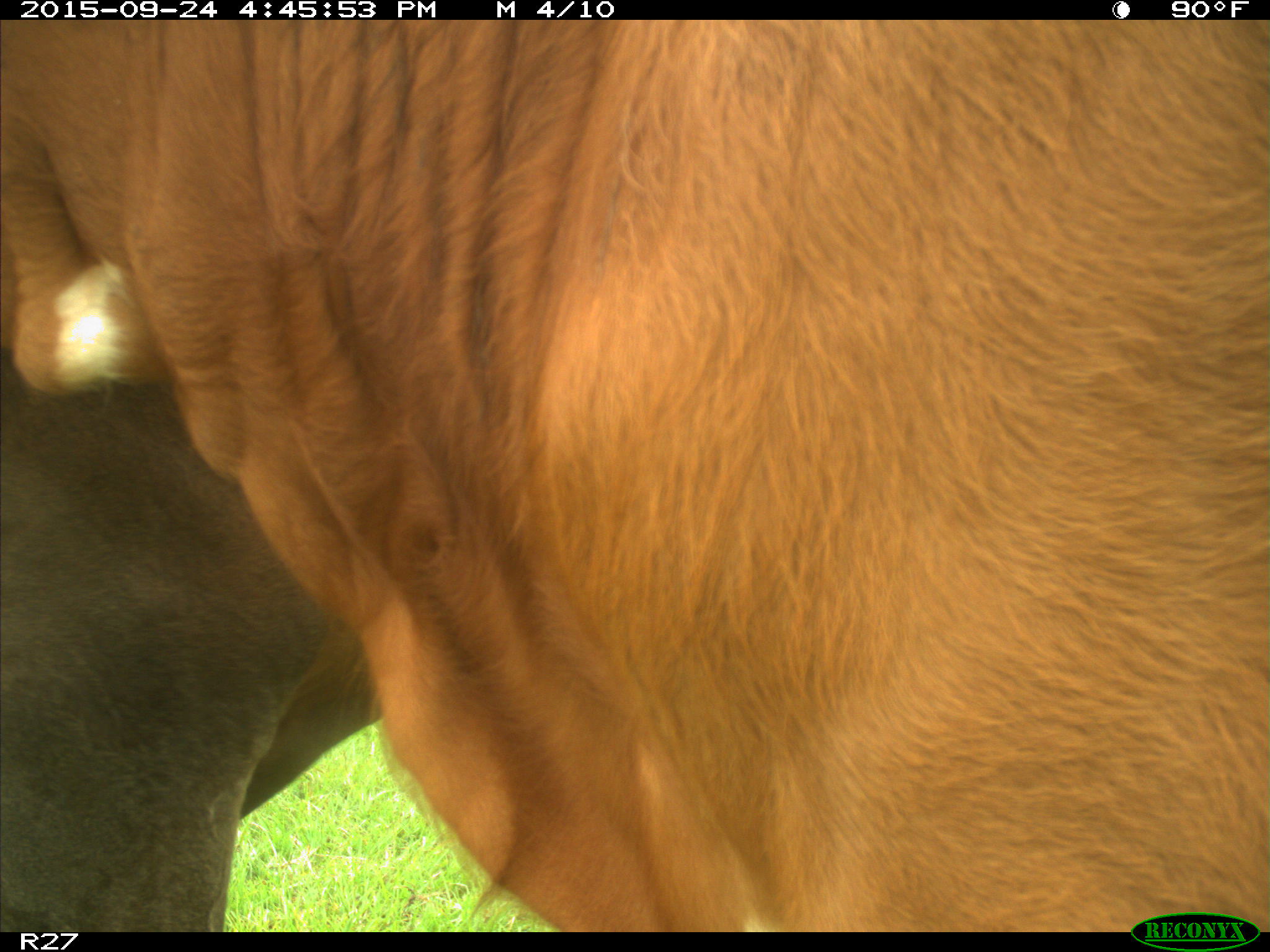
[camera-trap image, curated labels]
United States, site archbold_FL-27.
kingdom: Animalia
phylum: Chordata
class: Mammalia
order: Artiodactyla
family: Bovidae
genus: Bos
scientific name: Bos taurus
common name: domestic cow